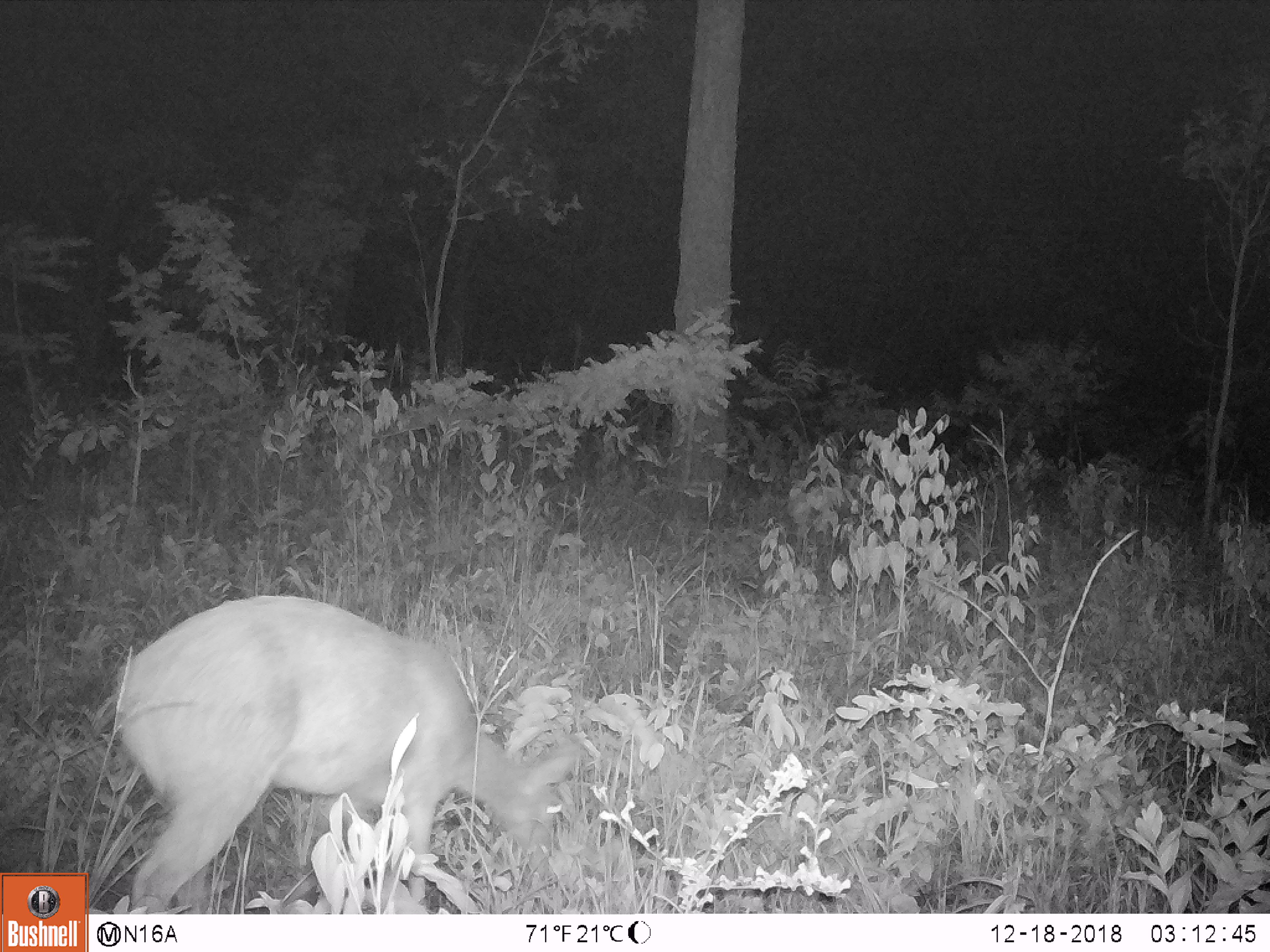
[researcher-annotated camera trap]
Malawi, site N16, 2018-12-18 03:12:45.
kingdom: Animalia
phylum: Chordata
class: Mammalia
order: Artiodactyla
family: Bovidae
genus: Tragelaphus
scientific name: Tragelaphus sylvaticus sylvaticus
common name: cape bushbuck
Cape bushbuck (Tragelaphus sylvaticus sylvaticus), count 1.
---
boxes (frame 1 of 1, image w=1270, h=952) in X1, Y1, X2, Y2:
cape bushbuck: 91, 593, 583, 909